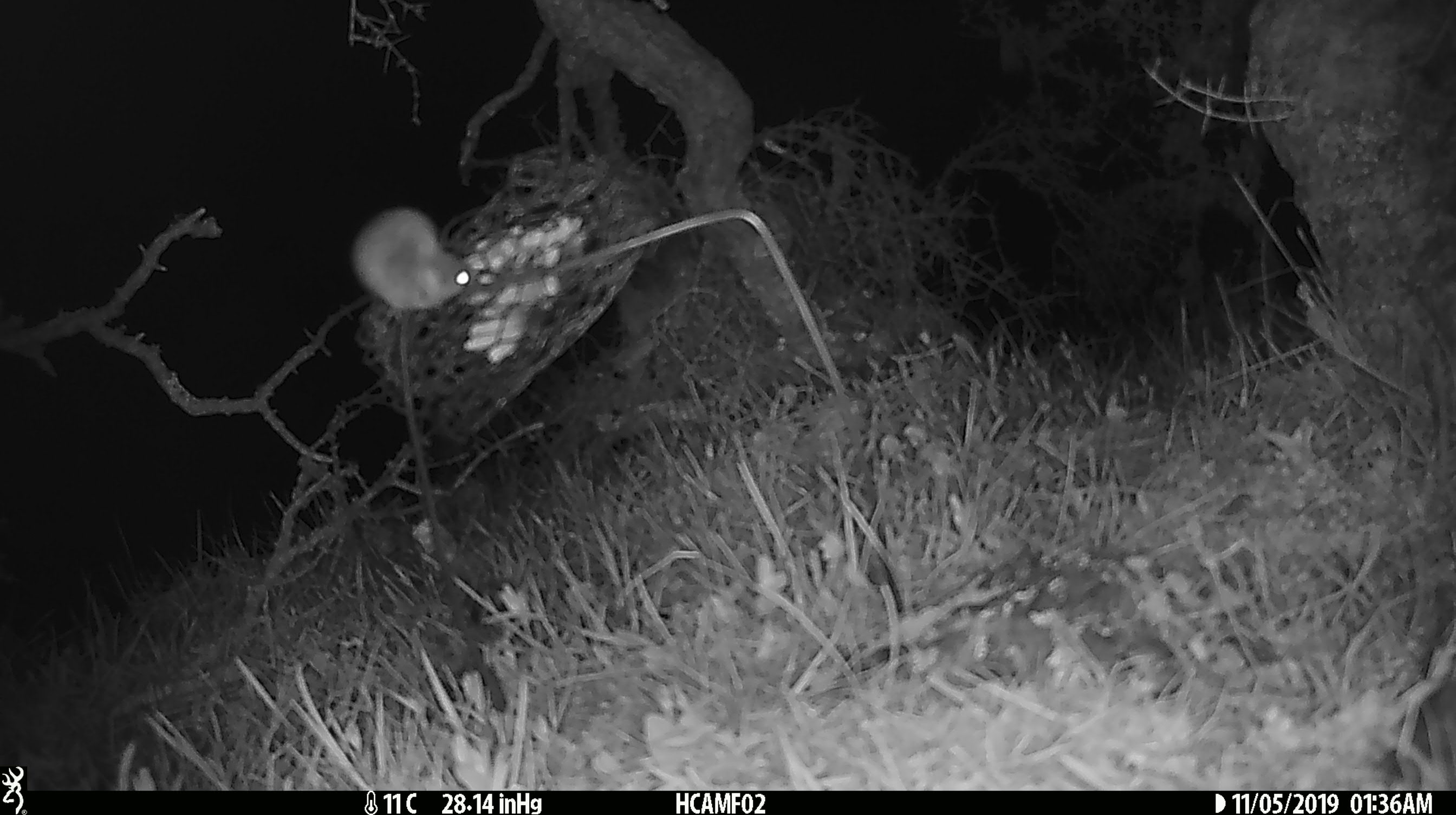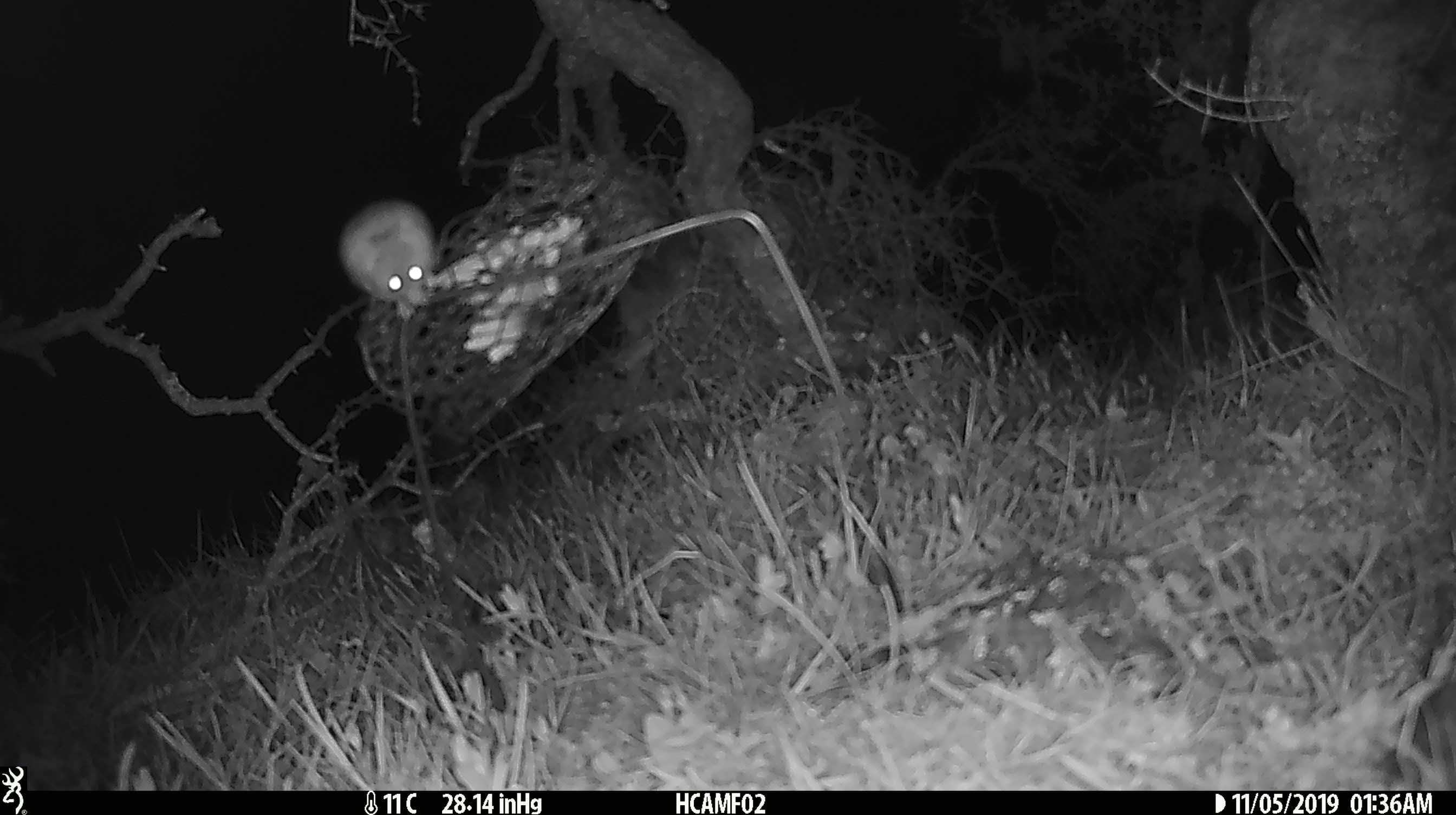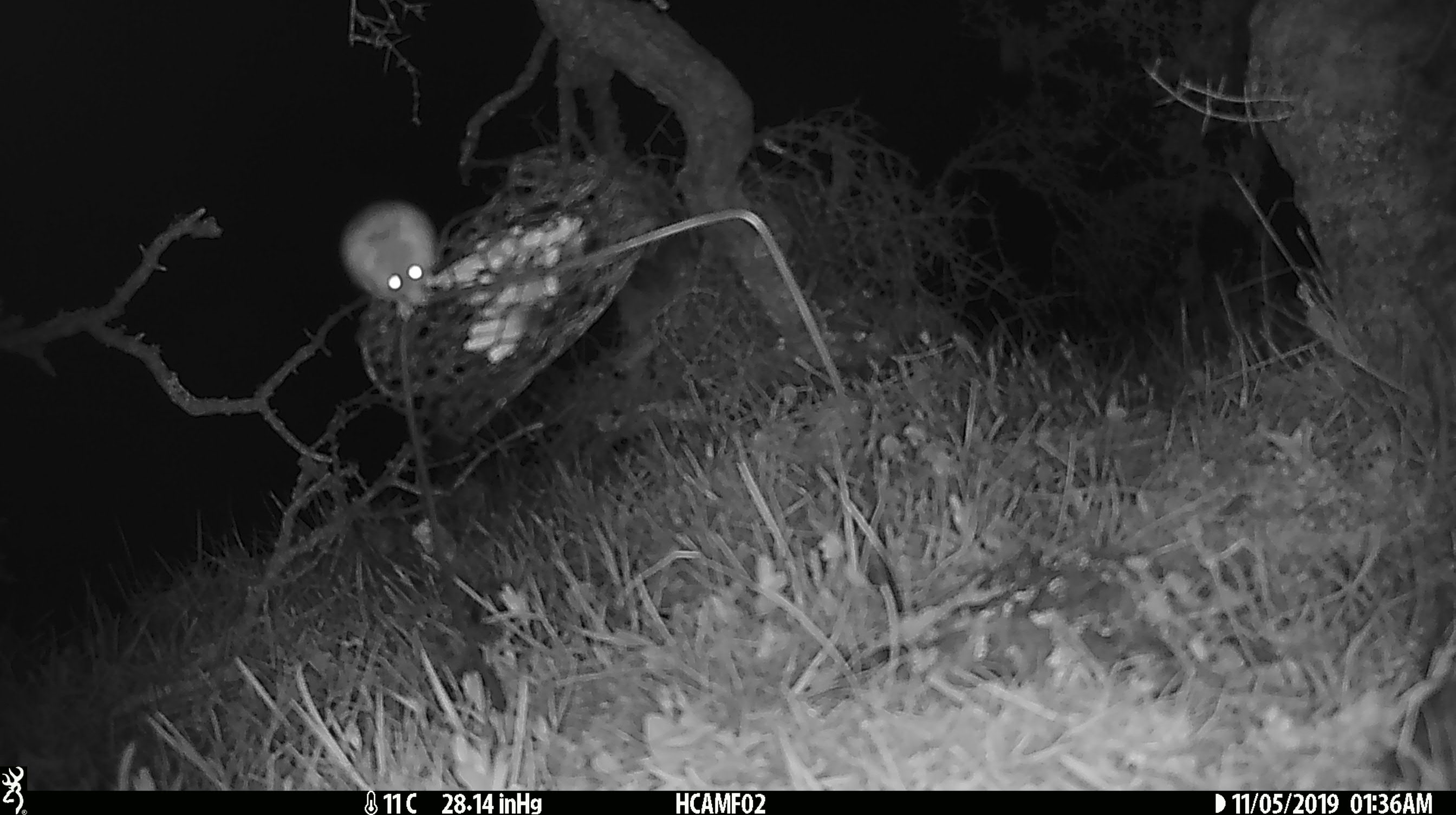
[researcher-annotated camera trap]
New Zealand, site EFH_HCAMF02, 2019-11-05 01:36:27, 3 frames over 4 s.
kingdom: Animalia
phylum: Chordata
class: Mammalia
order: Rodentia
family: Muridae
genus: Mus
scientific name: Mus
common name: mouse